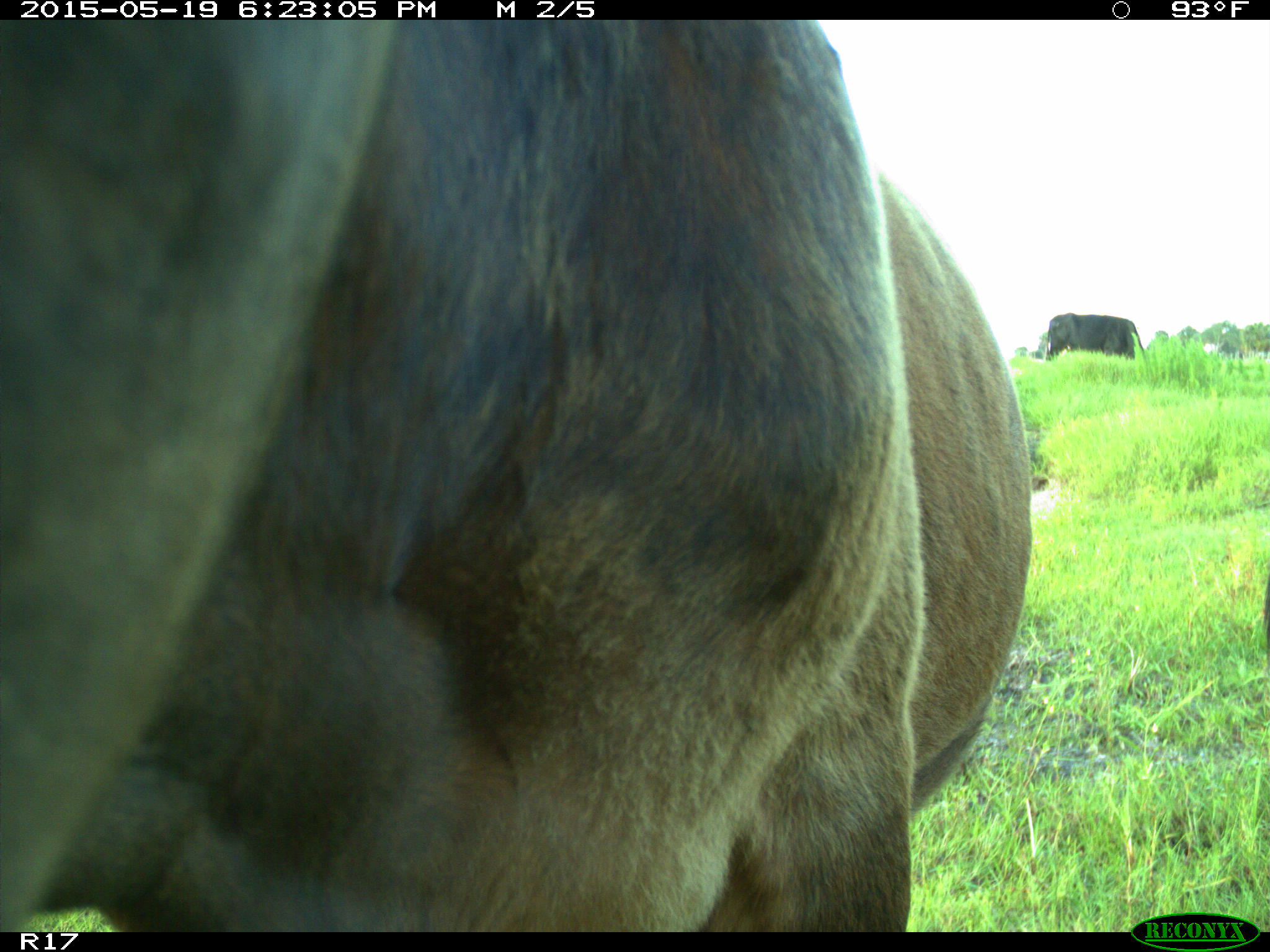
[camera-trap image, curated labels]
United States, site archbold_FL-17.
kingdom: Animalia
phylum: Chordata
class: Mammalia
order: Artiodactyla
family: Bovidae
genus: Bos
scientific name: Bos taurus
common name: domestic cow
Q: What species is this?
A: Bos taurus (domestic cow).